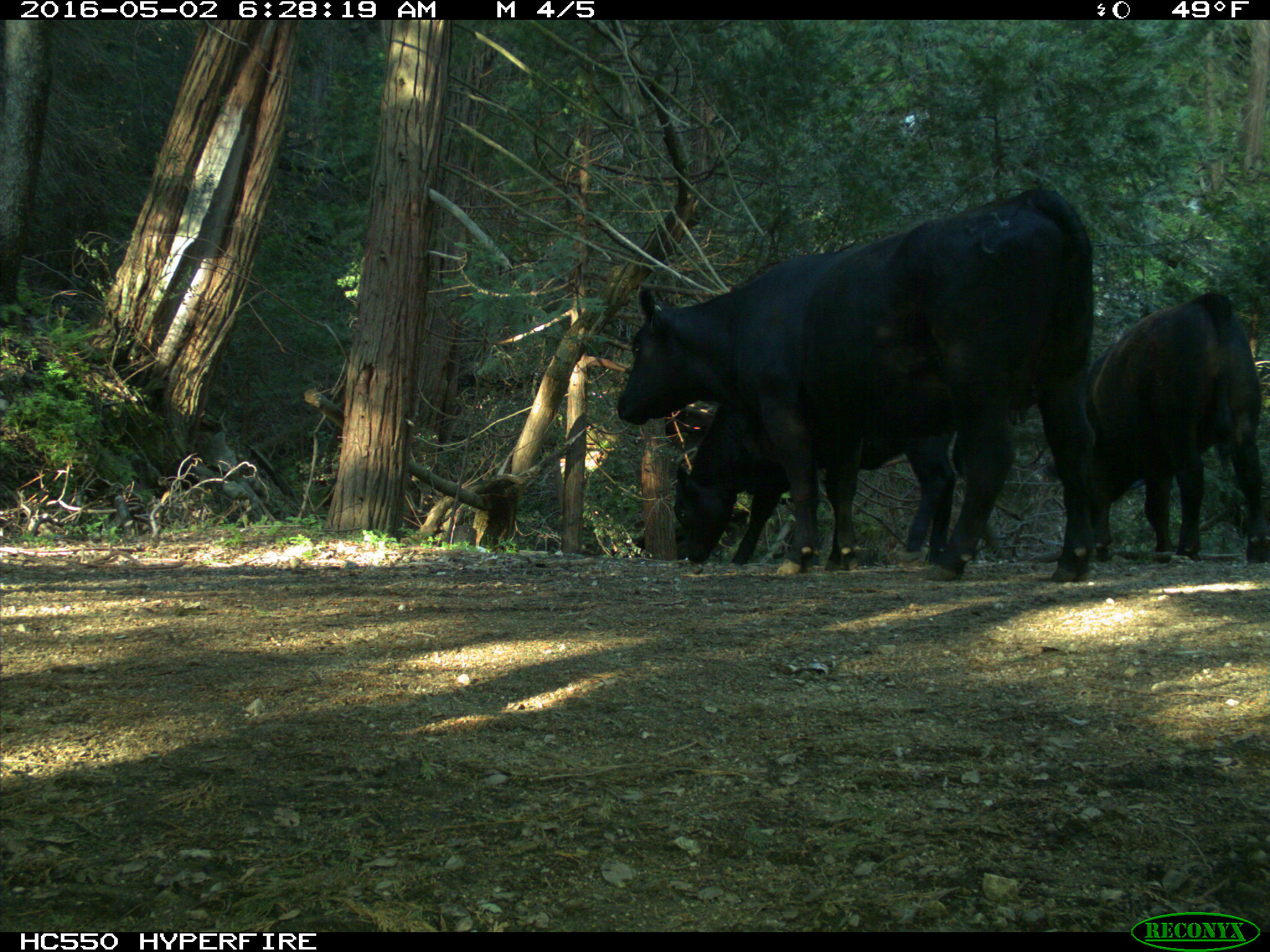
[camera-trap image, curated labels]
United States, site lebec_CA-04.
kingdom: Animalia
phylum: Chordata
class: Mammalia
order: Artiodactyla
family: Bovidae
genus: Bos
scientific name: Bos taurus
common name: domestic cow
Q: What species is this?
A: Bos taurus (domestic cow).